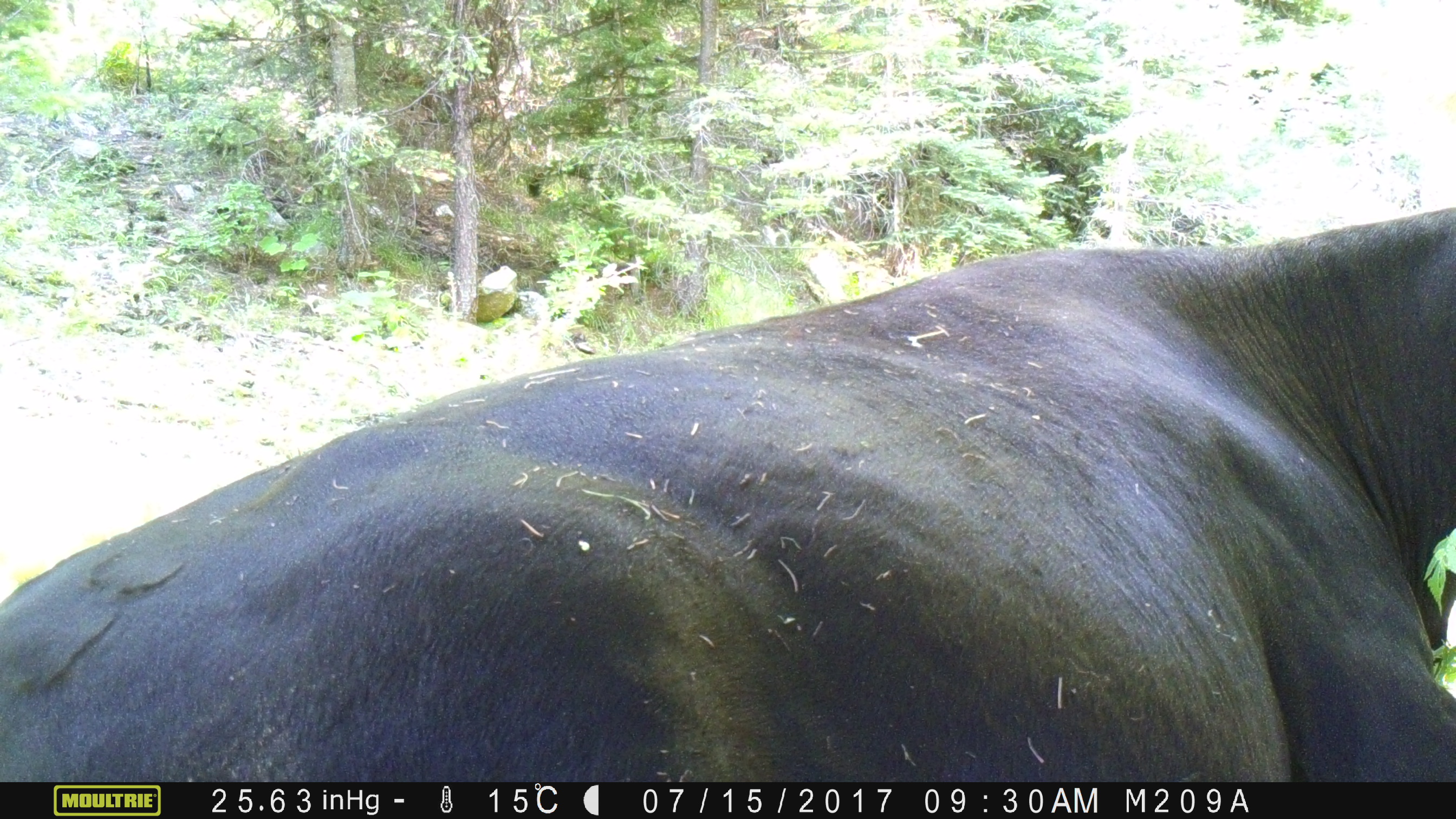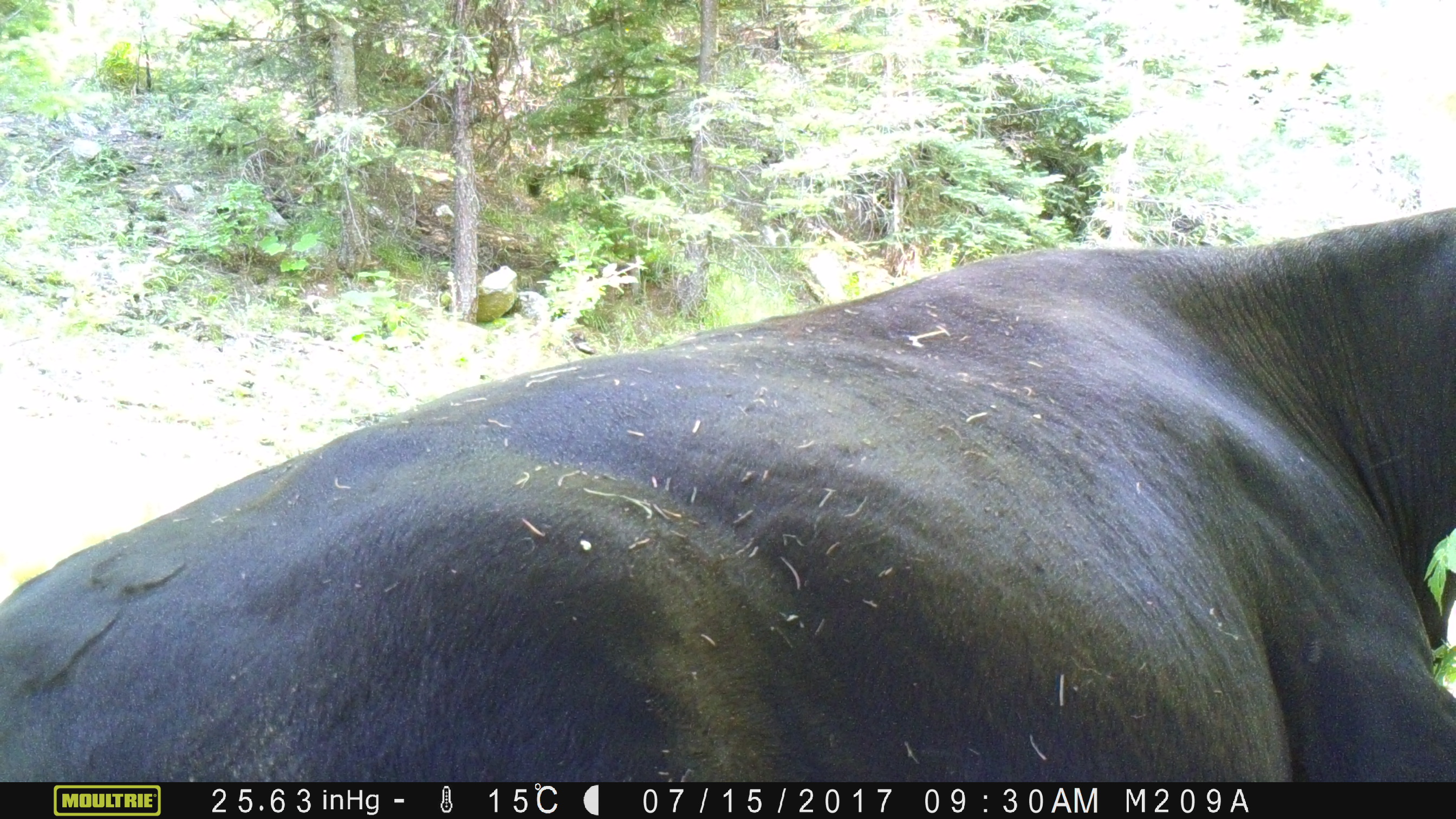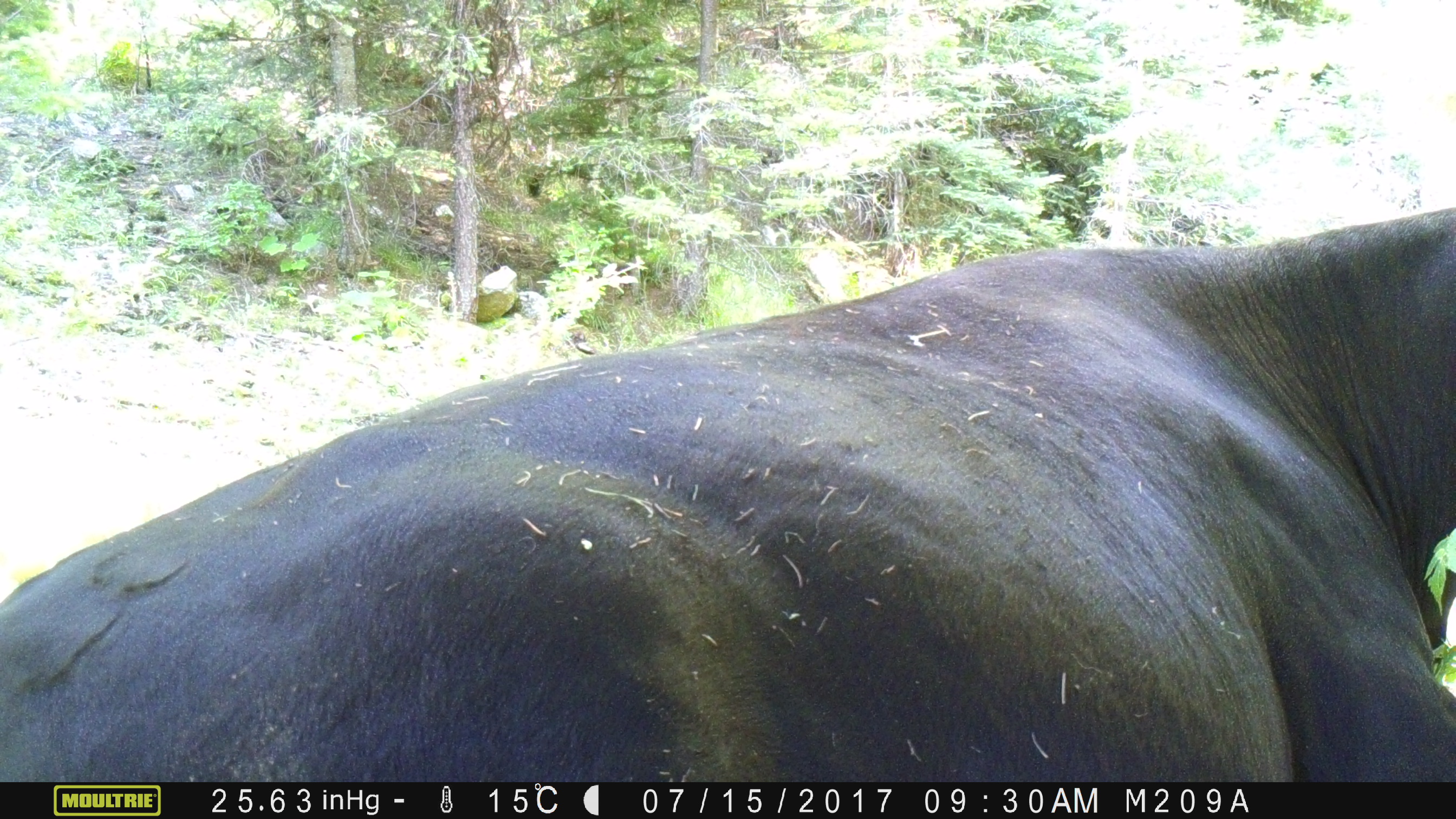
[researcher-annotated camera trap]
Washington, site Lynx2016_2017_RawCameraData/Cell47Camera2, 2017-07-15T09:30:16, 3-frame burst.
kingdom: Animalia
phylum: Chordata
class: Mammalia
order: Artiodactyla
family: Bovidae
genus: Bos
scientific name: Bos taurus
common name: domestic cattle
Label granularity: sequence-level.